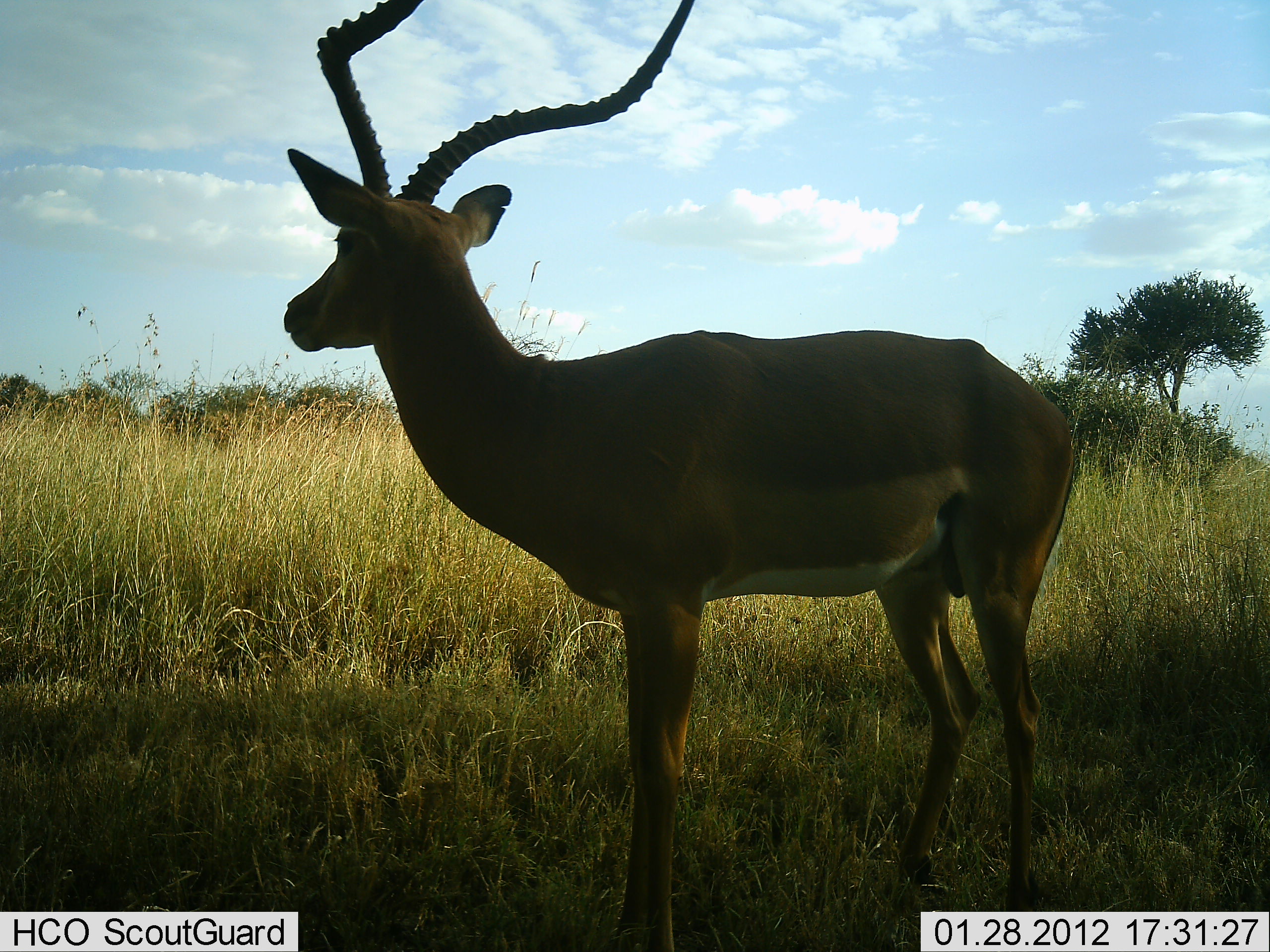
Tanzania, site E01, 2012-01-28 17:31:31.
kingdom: Animalia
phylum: Chordata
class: Mammalia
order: Artiodactyla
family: Bovidae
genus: Aepyceros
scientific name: Aepyceros melampus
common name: impala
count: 1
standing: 100%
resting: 0%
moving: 0%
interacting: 0%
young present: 0%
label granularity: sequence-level